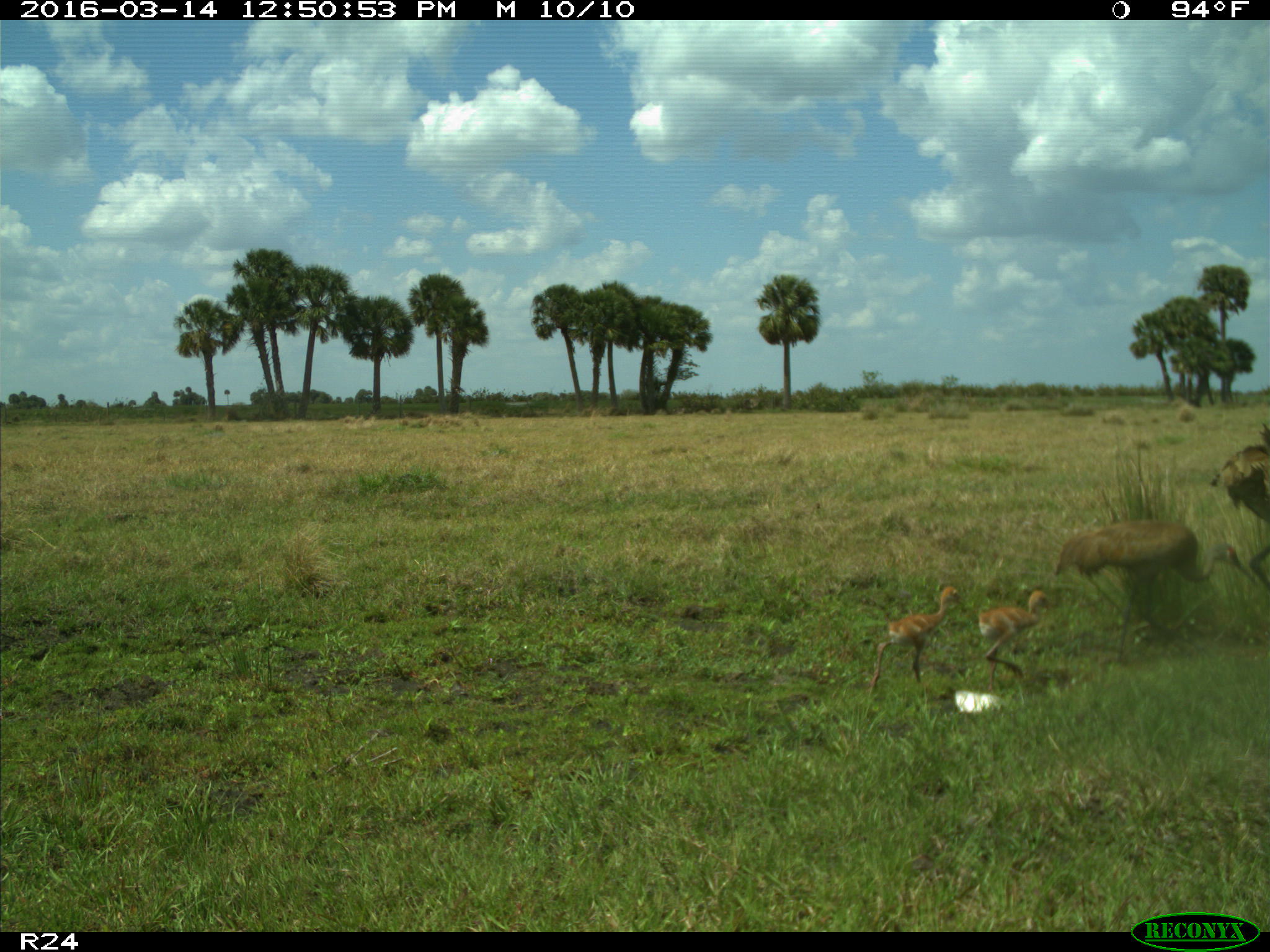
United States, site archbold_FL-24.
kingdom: Animalia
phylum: Chordata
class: Aves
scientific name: Aves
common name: birds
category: unidentified bird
Unidentified bird (birds) (Aves).